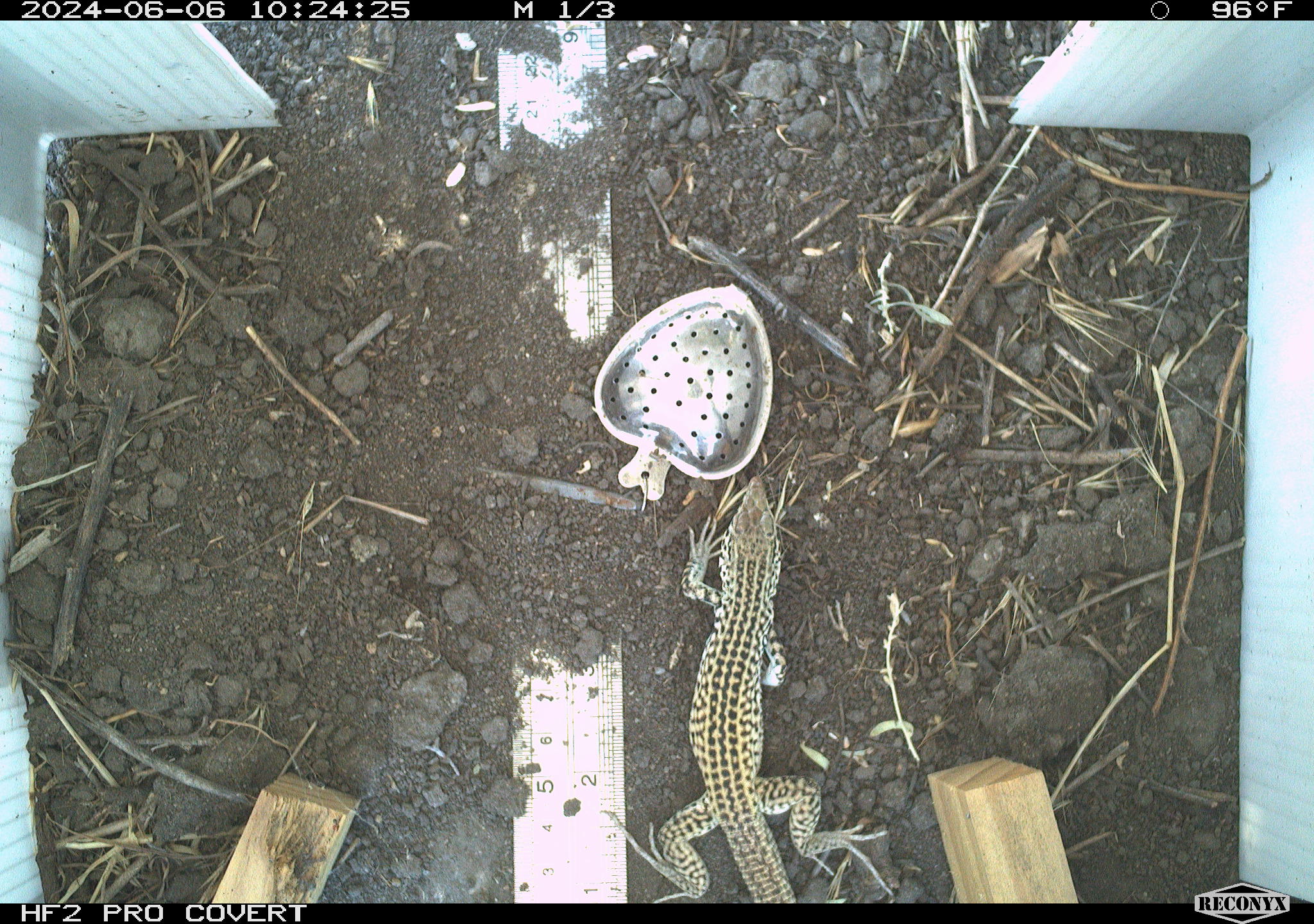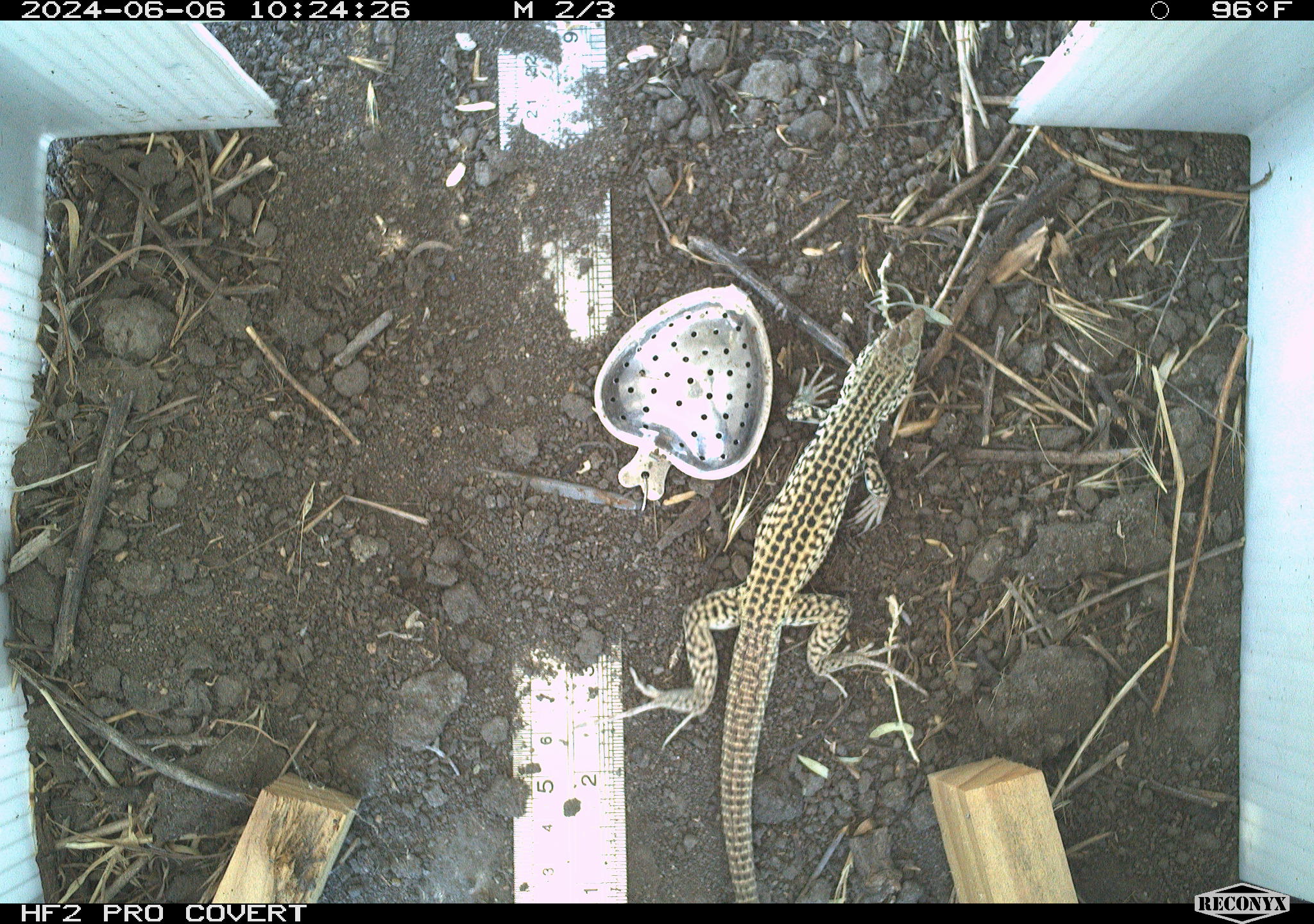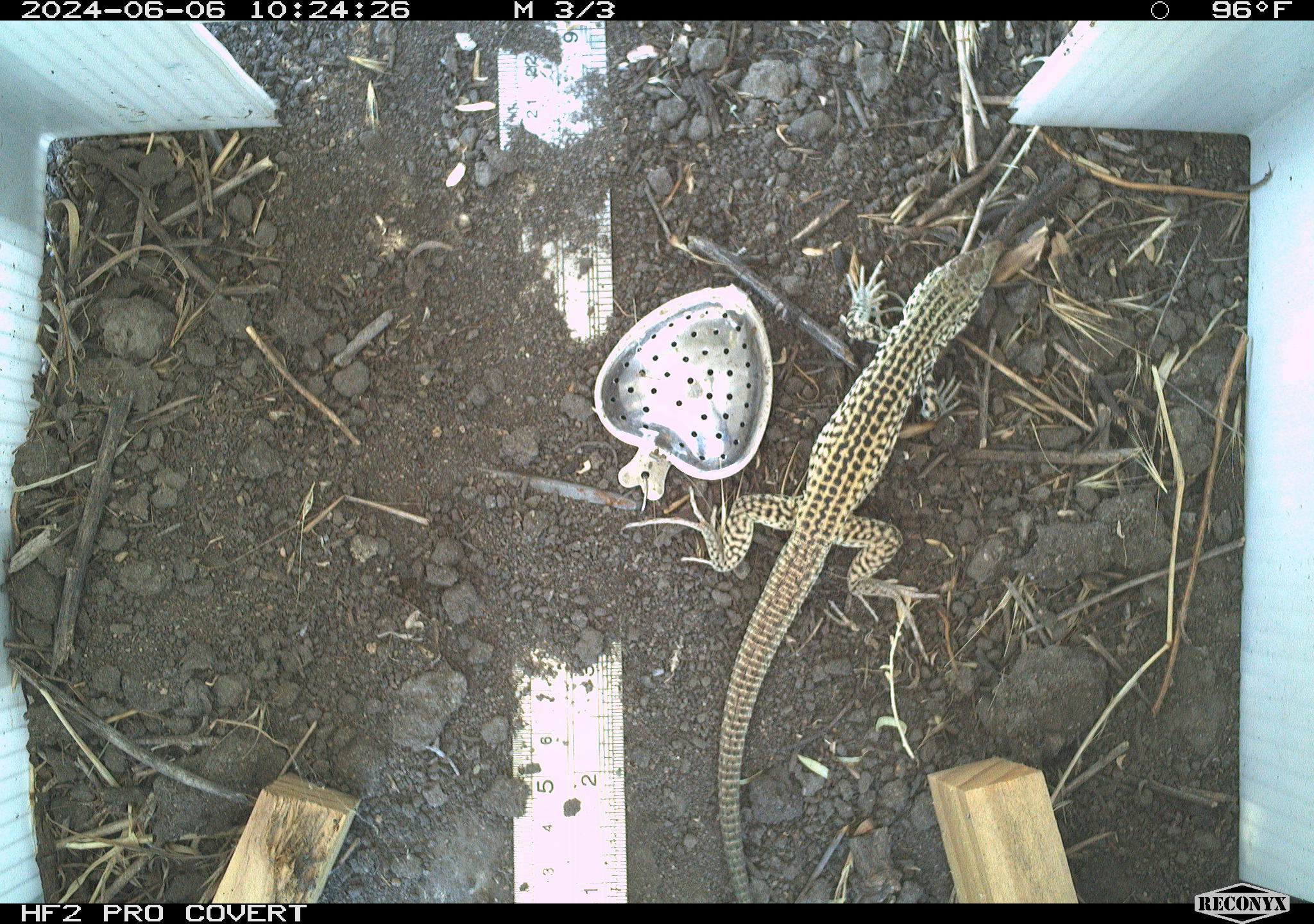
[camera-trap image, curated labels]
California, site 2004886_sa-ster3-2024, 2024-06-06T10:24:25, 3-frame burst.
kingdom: Animalia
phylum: Chordata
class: Reptilia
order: Squamata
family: Teiidae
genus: Aspidoscelis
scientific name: Aspidoscelis tigris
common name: western whiptail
Western whiptail (Aspidoscelis tigris).